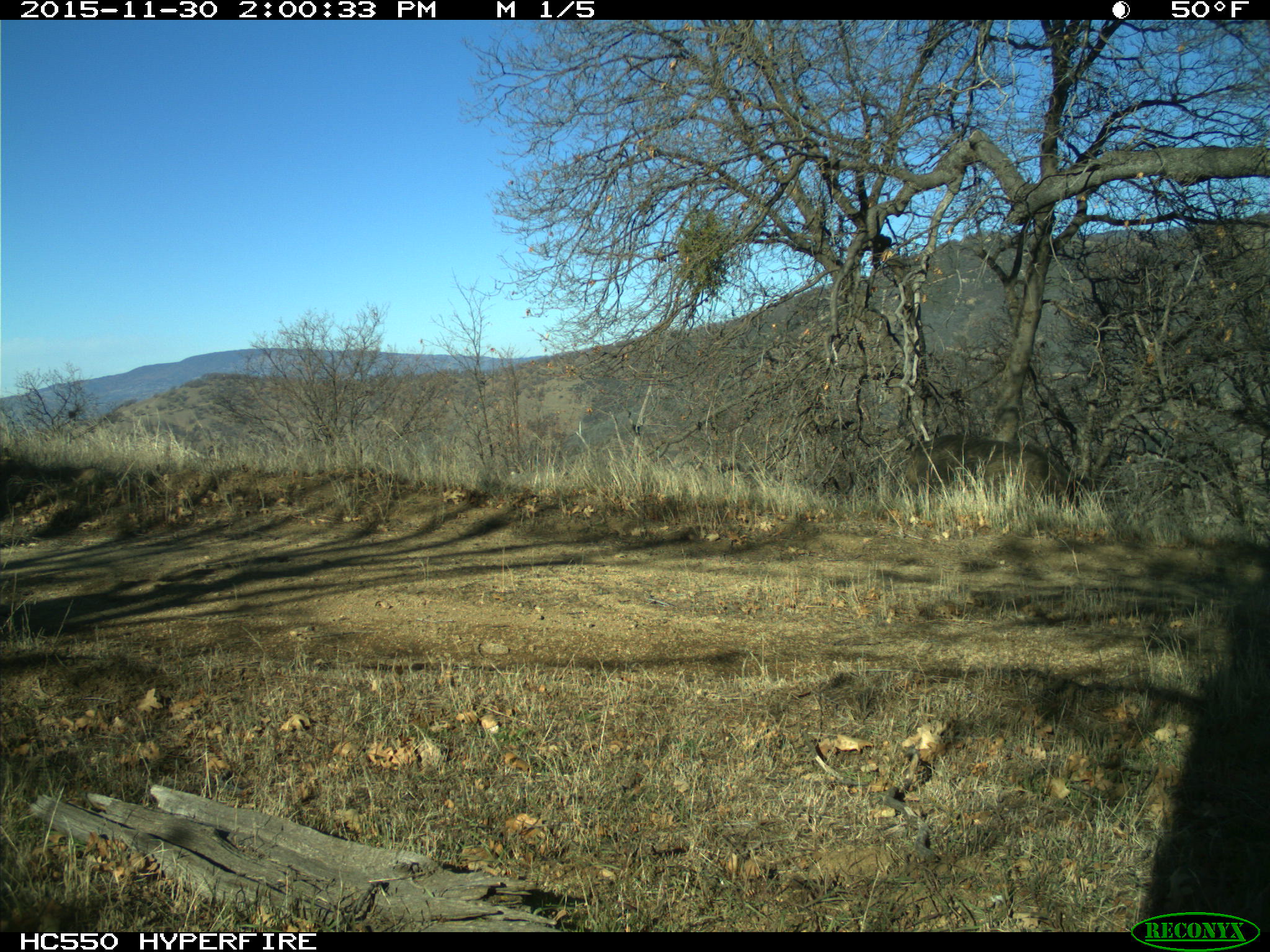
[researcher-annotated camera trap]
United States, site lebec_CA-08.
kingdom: Animalia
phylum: Chordata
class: Mammalia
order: Artiodactyla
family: Suidae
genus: Sus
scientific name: Sus scrofa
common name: wild boar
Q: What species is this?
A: Sus scrofa (wild boar).